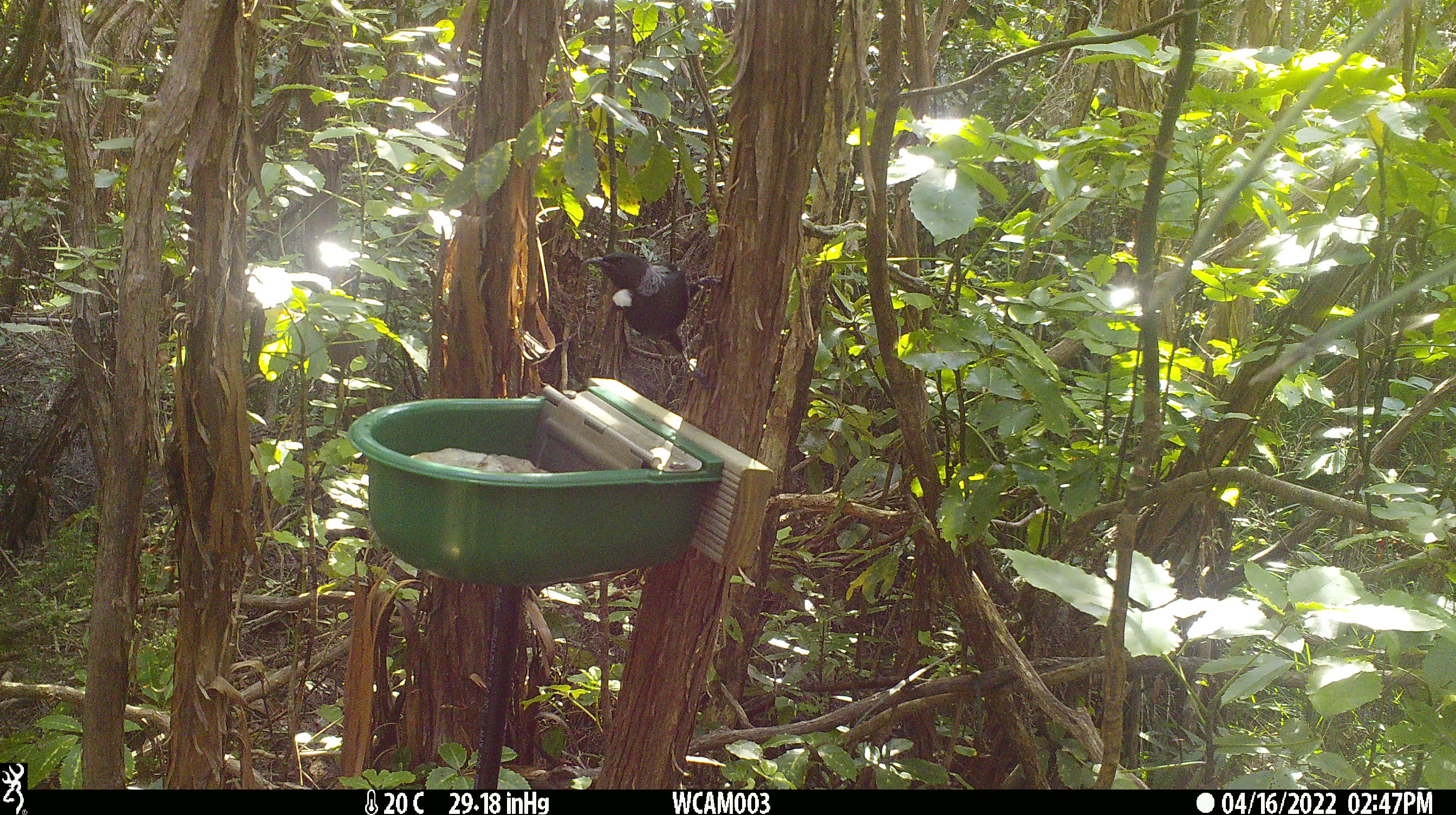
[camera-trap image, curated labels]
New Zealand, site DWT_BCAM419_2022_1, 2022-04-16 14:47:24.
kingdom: Animalia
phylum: Chordata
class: Aves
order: Passeriformes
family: Meliphagidae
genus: Prosthemadera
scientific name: Prosthemadera novaeseelandiae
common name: tui